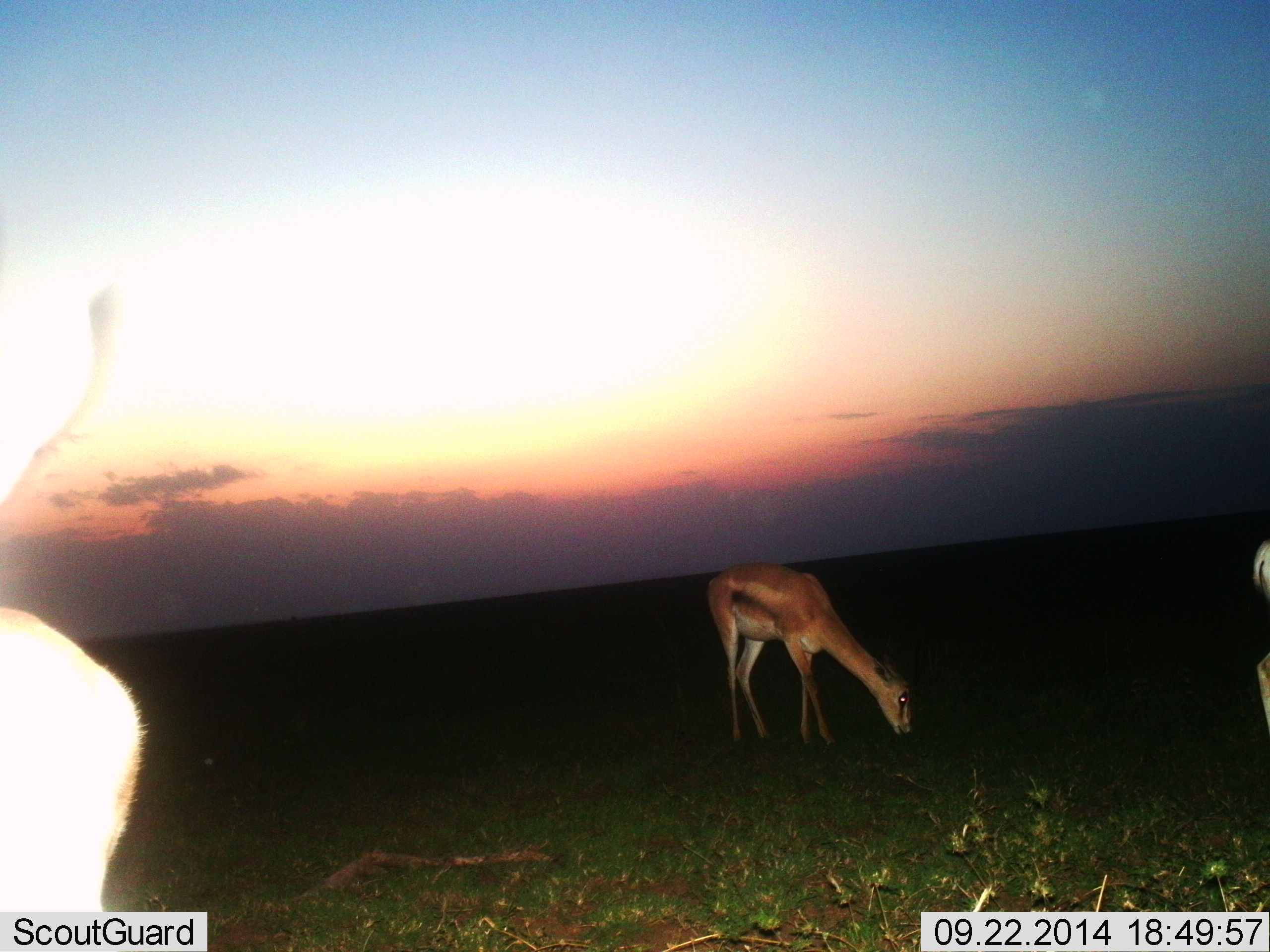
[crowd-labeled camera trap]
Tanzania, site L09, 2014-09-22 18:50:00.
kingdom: Animalia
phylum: Chordata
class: Mammalia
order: Artiodactyla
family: Bovidae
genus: Nanger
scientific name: Nanger granti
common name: grant's gazelle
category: gazellegrants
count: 3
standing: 40%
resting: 0%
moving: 0%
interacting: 0%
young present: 10%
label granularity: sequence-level